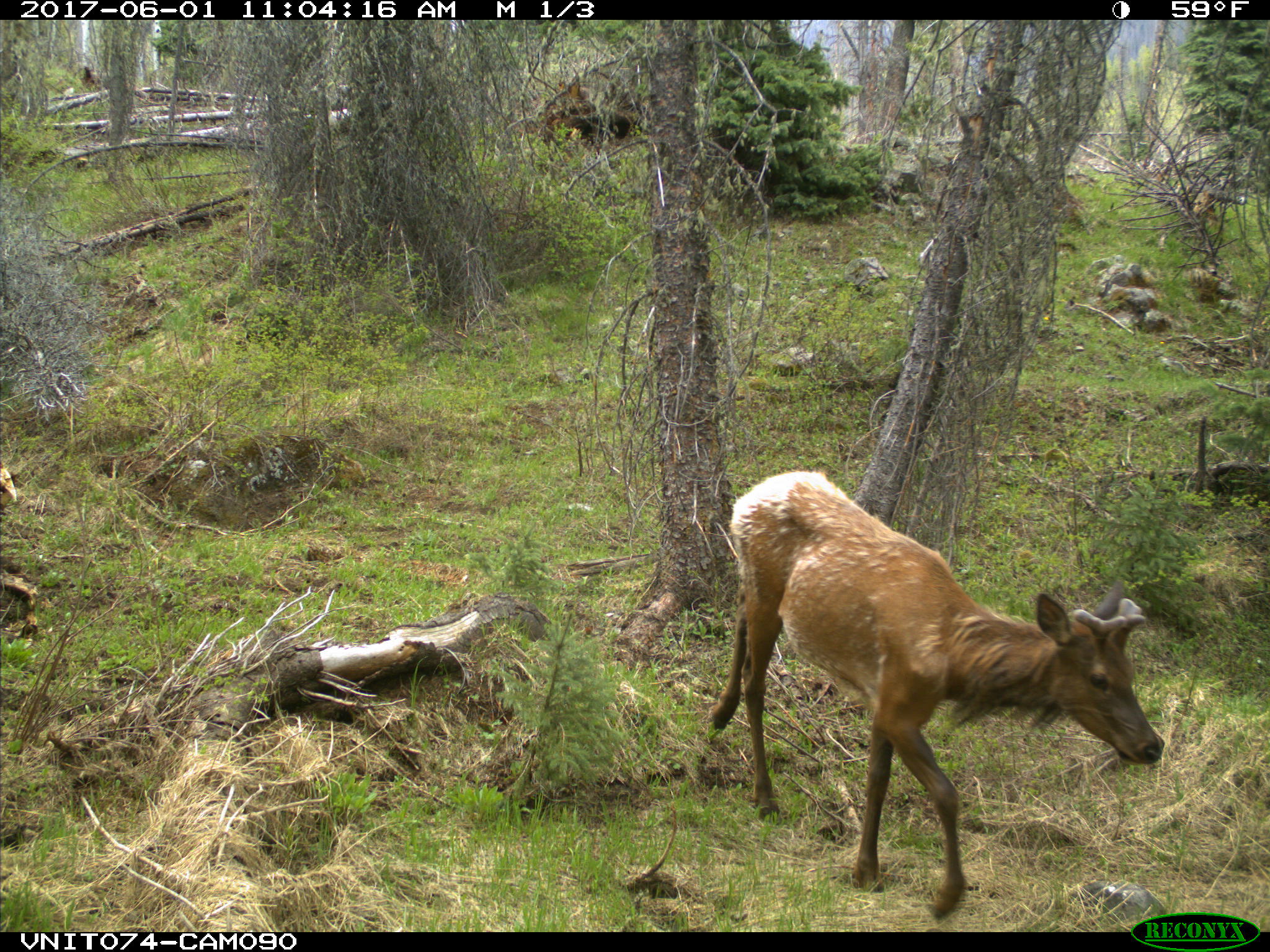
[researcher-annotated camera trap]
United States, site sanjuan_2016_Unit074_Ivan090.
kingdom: Animalia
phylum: Chordata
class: Mammalia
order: Artiodactyla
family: Cervidae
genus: Cervus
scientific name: Cervus elaphus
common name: red deer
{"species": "Cervus elaphus (red deer)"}